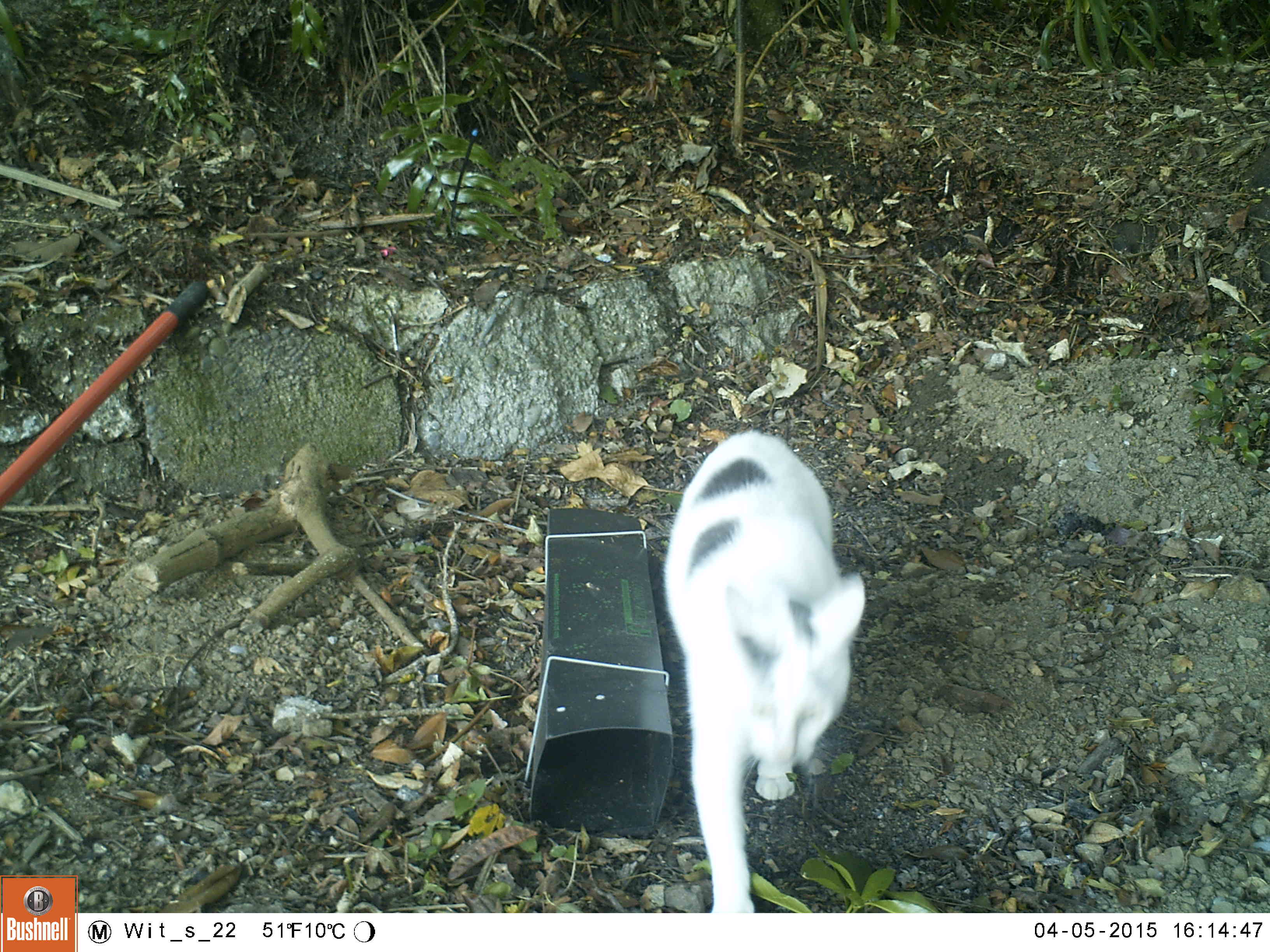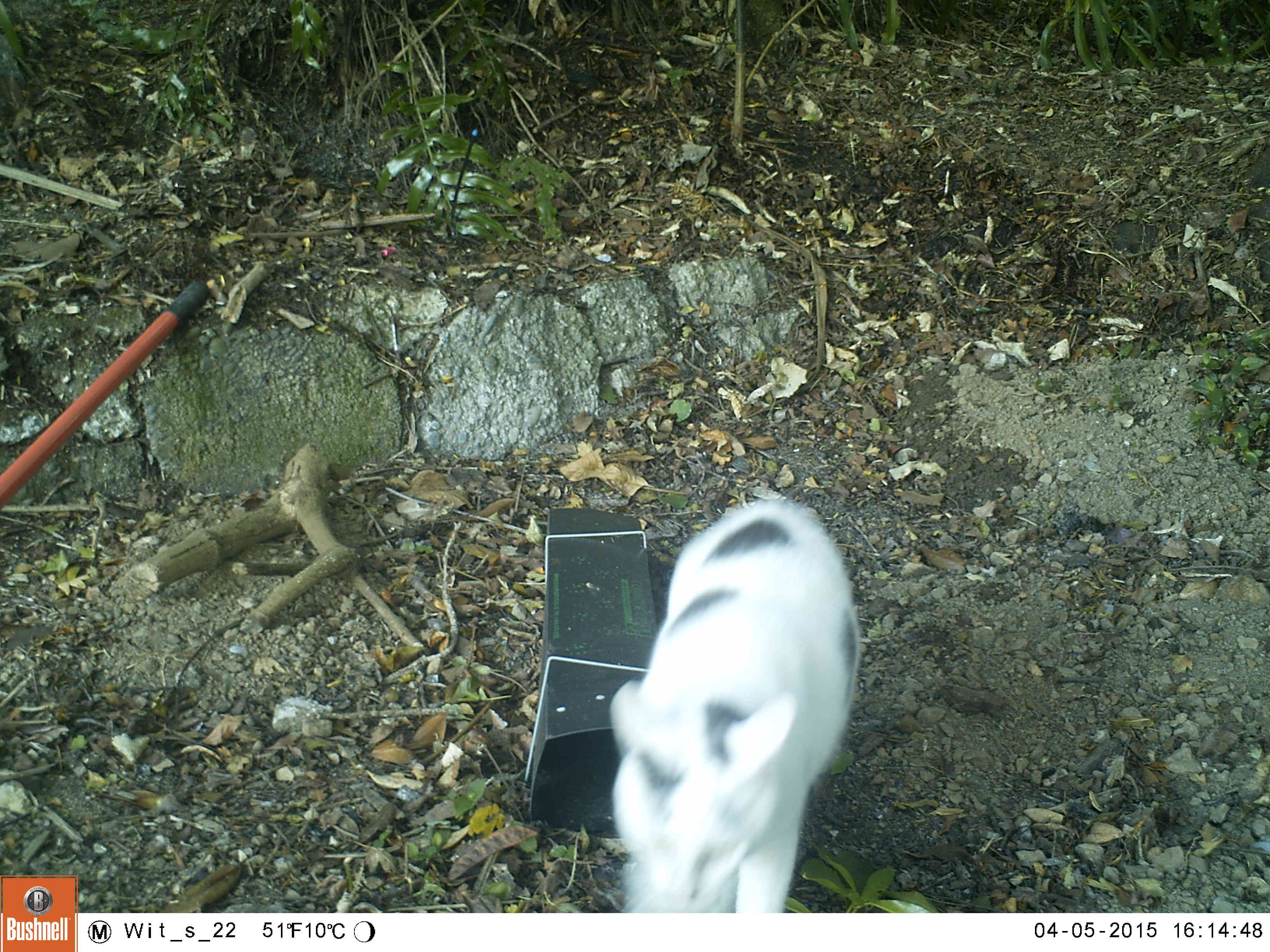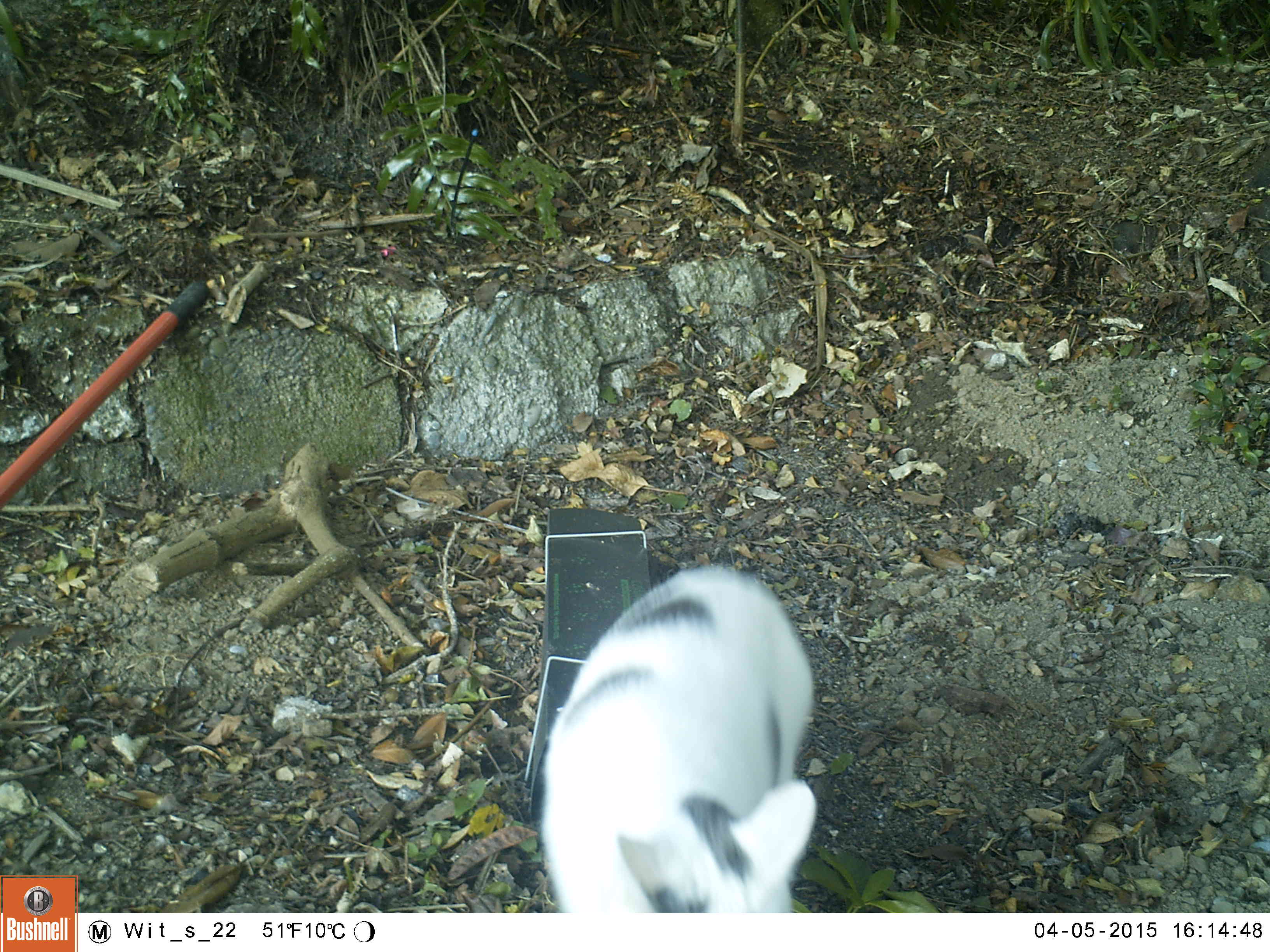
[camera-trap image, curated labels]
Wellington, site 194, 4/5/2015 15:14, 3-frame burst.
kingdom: Animalia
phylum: Chordata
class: Mammalia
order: Carnivora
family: Felidae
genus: Felis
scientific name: Felis catus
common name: cat